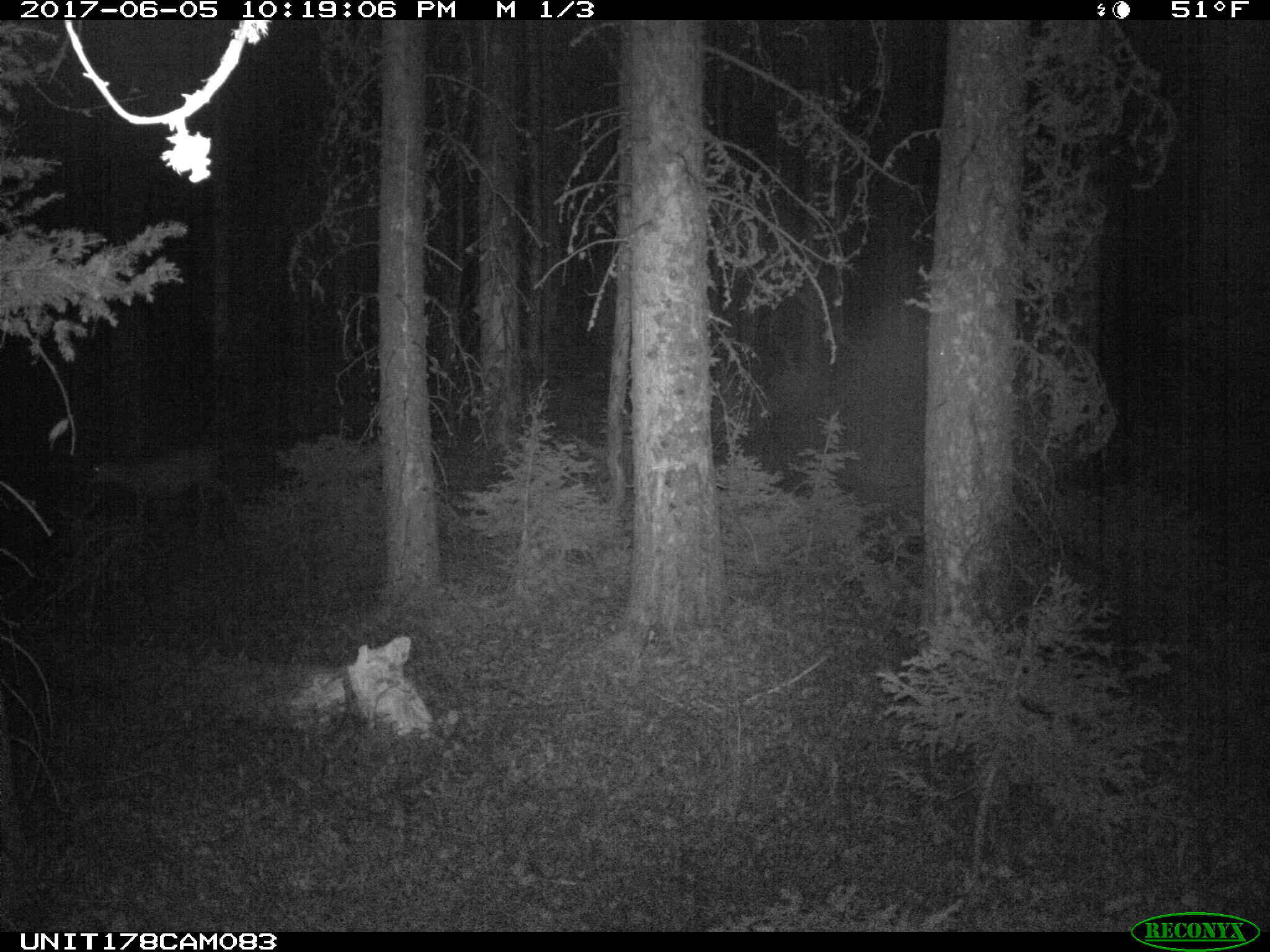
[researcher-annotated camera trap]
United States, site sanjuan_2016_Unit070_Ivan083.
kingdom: Animalia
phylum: Chordata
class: Mammalia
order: Artiodactyla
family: Cervidae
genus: Odocoileus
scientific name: Odocoileus hemionus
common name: mule deer